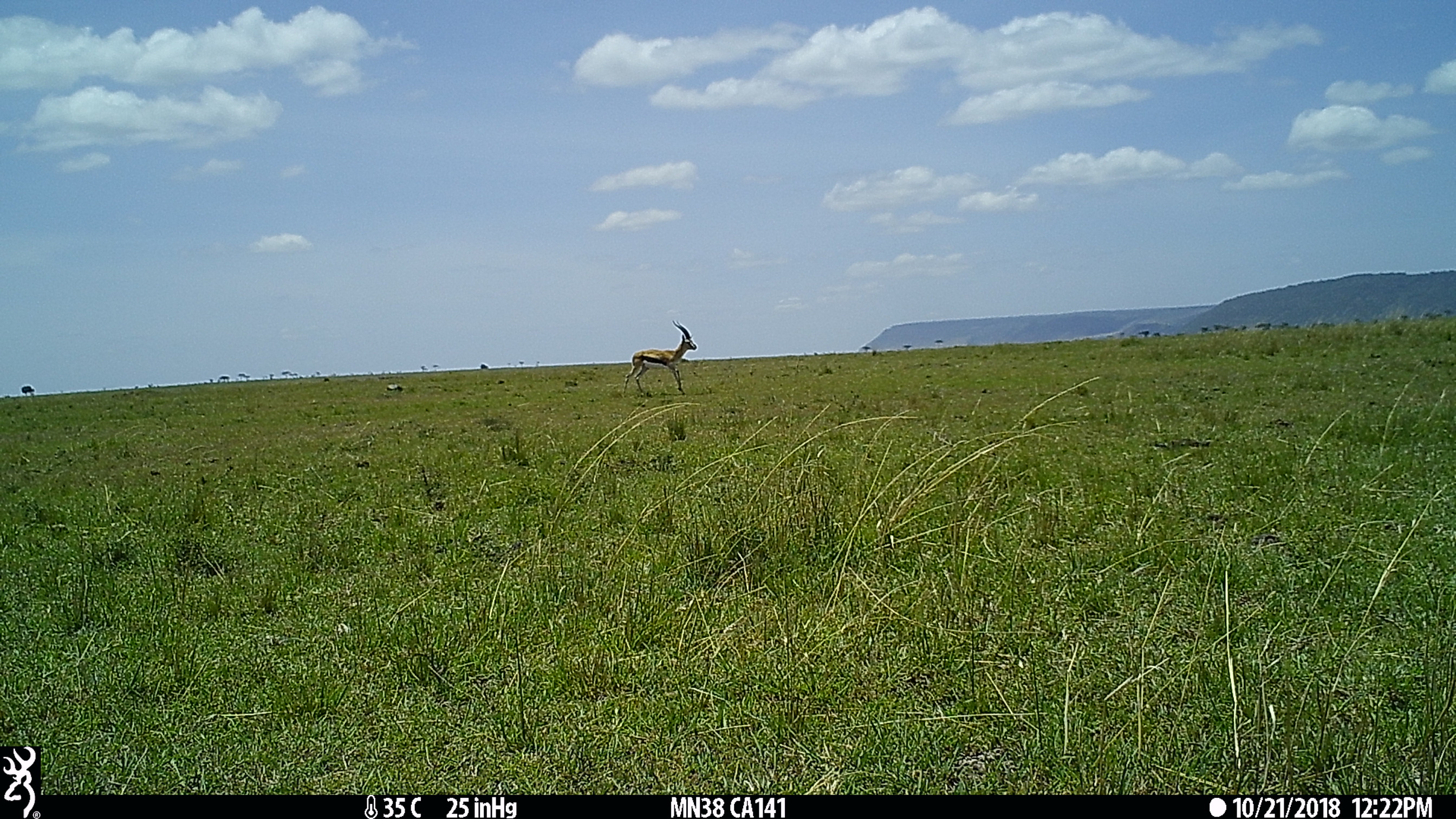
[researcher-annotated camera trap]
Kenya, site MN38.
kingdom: Animalia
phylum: Chordata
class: Mammalia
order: Artiodactyla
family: Bovidae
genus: Eudorcas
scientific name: Eudorcas thomsonii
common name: thomon's gazelle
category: gazelle thomsons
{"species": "gazelle thomsons (thomon's gazelle) (Eudorcas thomsonii)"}